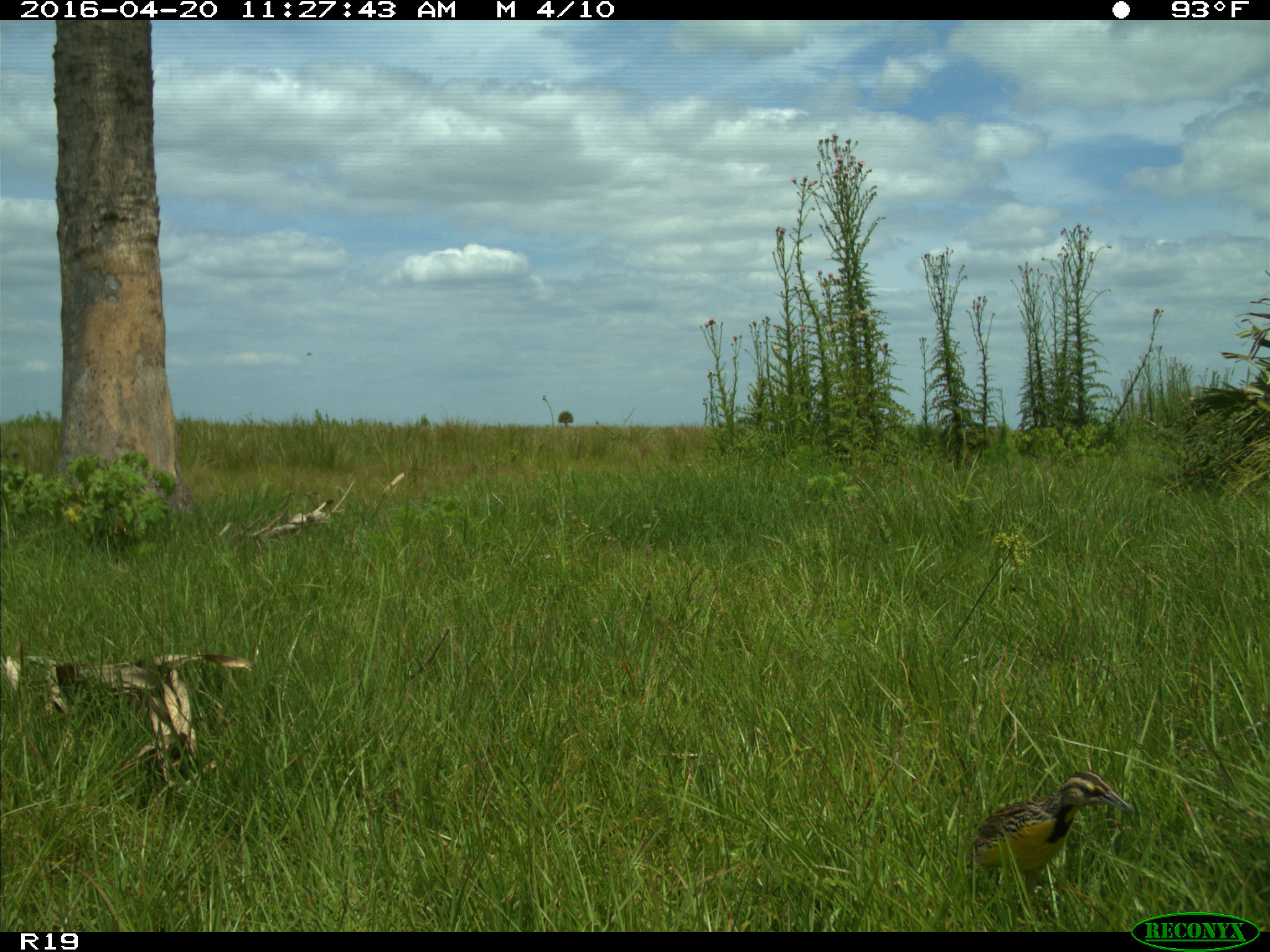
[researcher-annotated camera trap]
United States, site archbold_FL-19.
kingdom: Animalia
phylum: Chordata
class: Aves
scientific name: Aves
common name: birds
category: unidentified bird